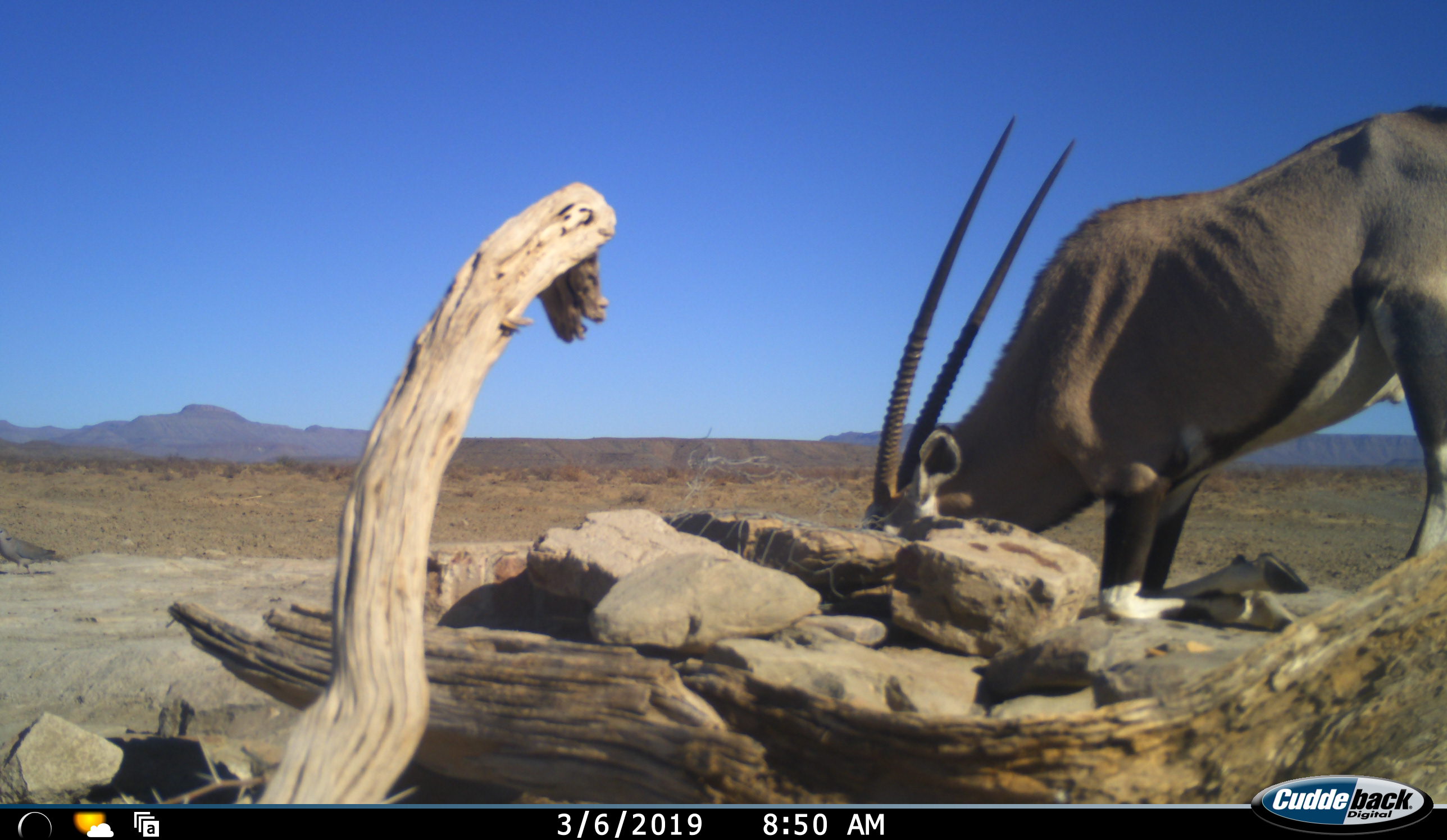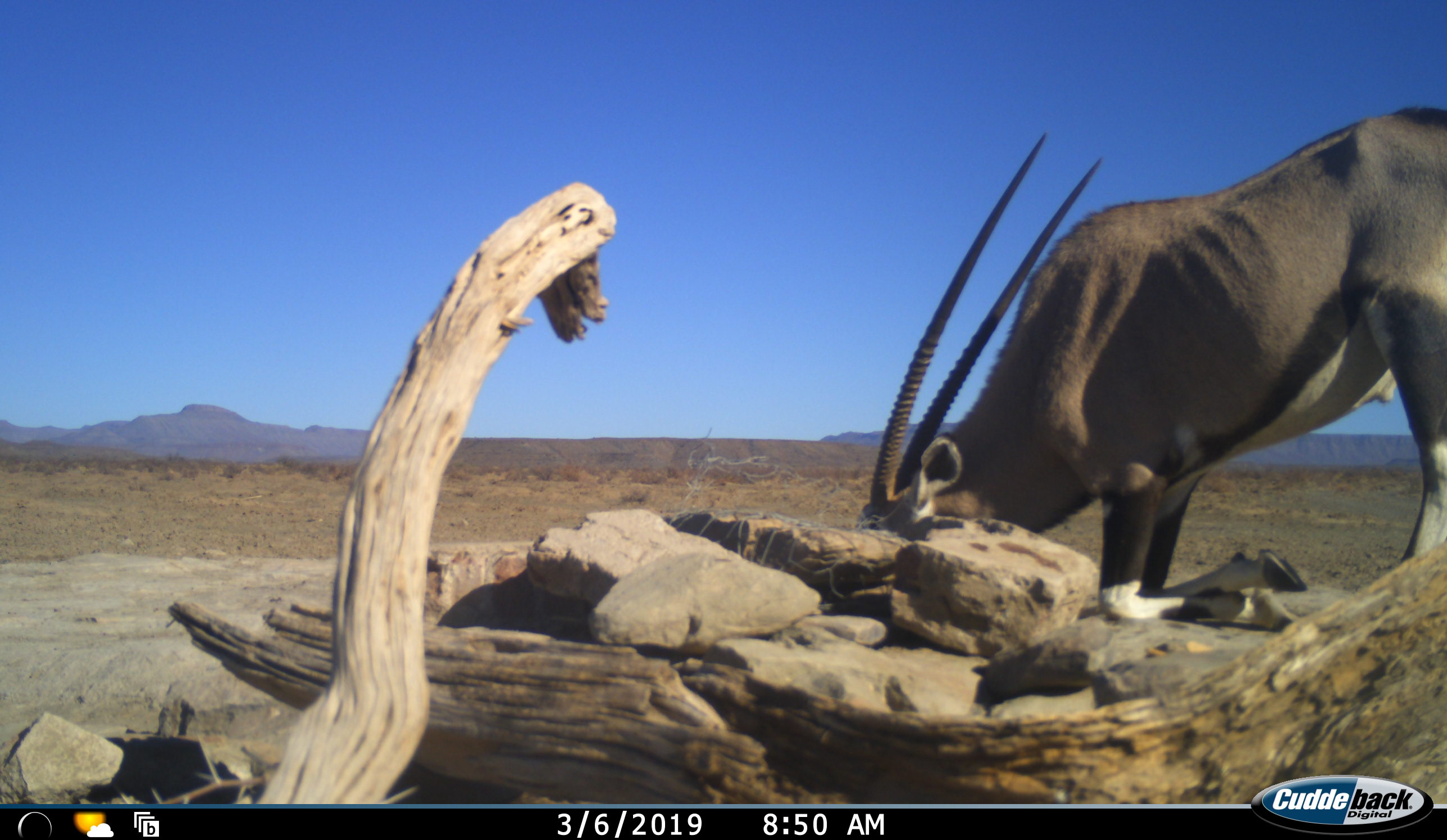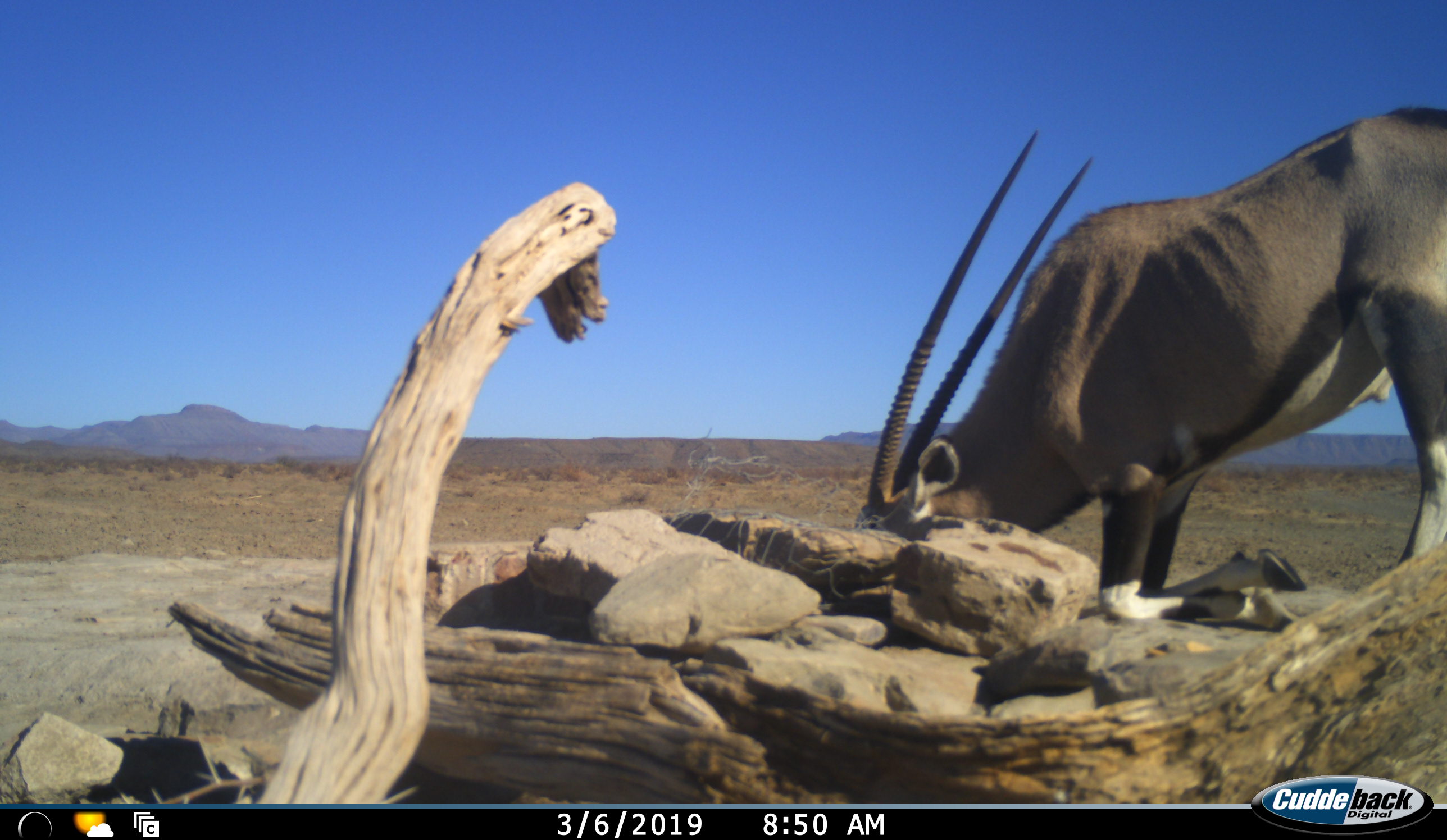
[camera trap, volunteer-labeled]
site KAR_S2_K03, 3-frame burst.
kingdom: Animalia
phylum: Chordata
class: Mammalia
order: Artiodactyla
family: Bovidae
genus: Oryx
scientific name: Oryx gazella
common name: gemsbok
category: oryx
Oryx (gemsbok) (Oryx gazella), count 1. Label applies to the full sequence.